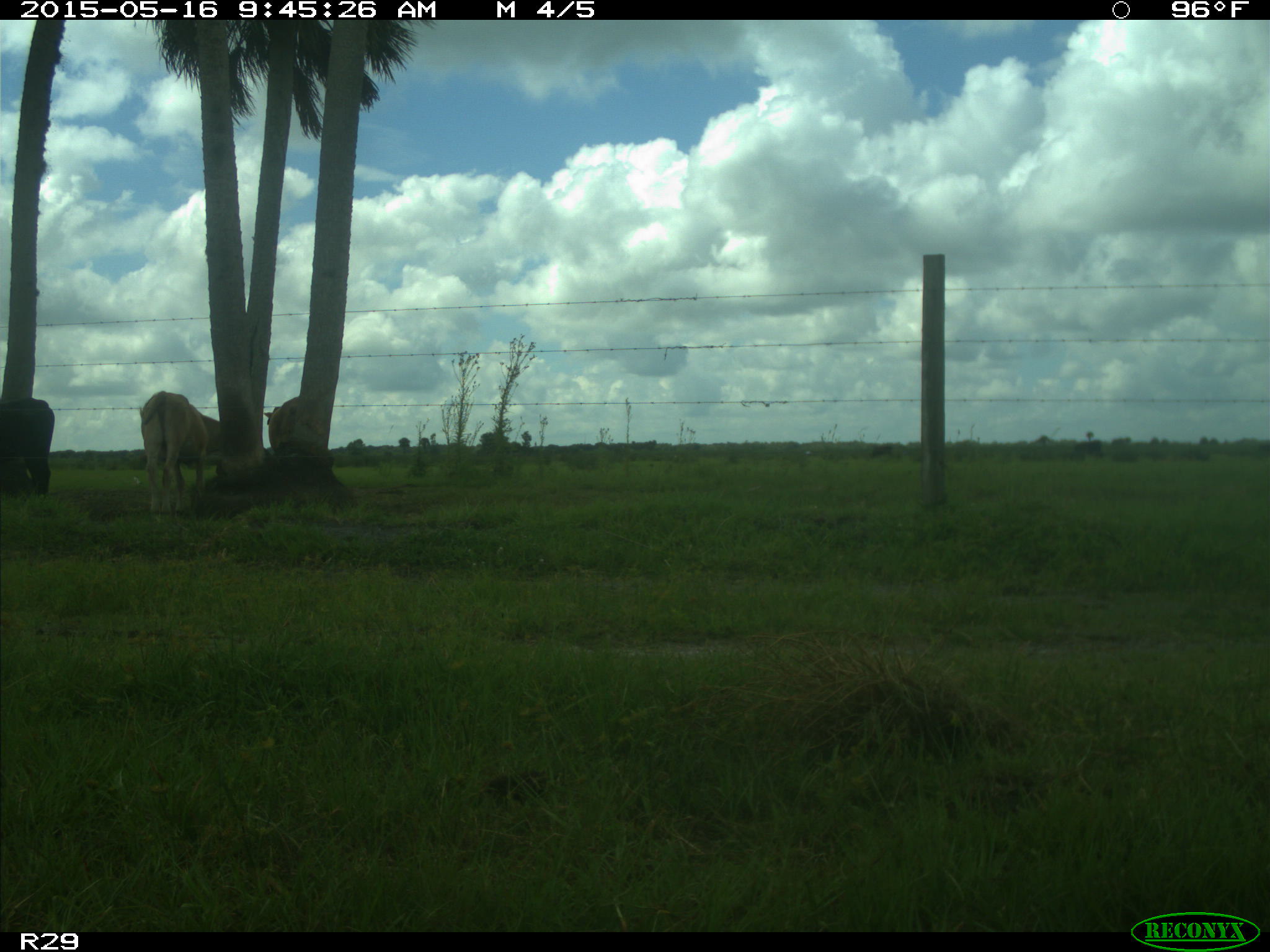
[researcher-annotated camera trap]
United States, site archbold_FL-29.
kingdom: Animalia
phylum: Chordata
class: Mammalia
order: Artiodactyla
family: Bovidae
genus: Bos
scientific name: Bos taurus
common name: domestic cow